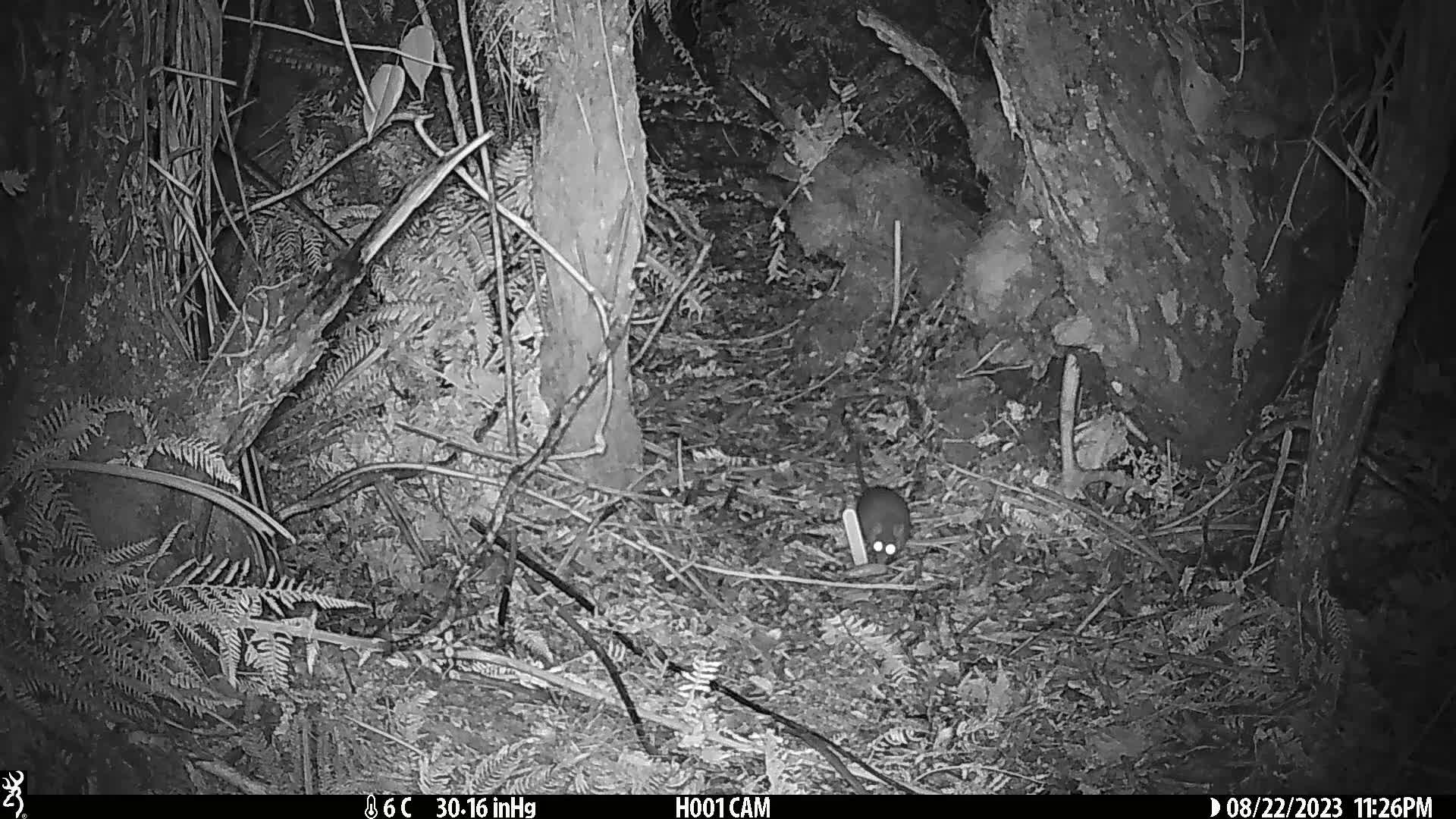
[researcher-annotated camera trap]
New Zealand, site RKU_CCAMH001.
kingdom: Animalia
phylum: Chordata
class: Mammalia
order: Rodentia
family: Muridae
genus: Rattus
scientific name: Rattus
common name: rat